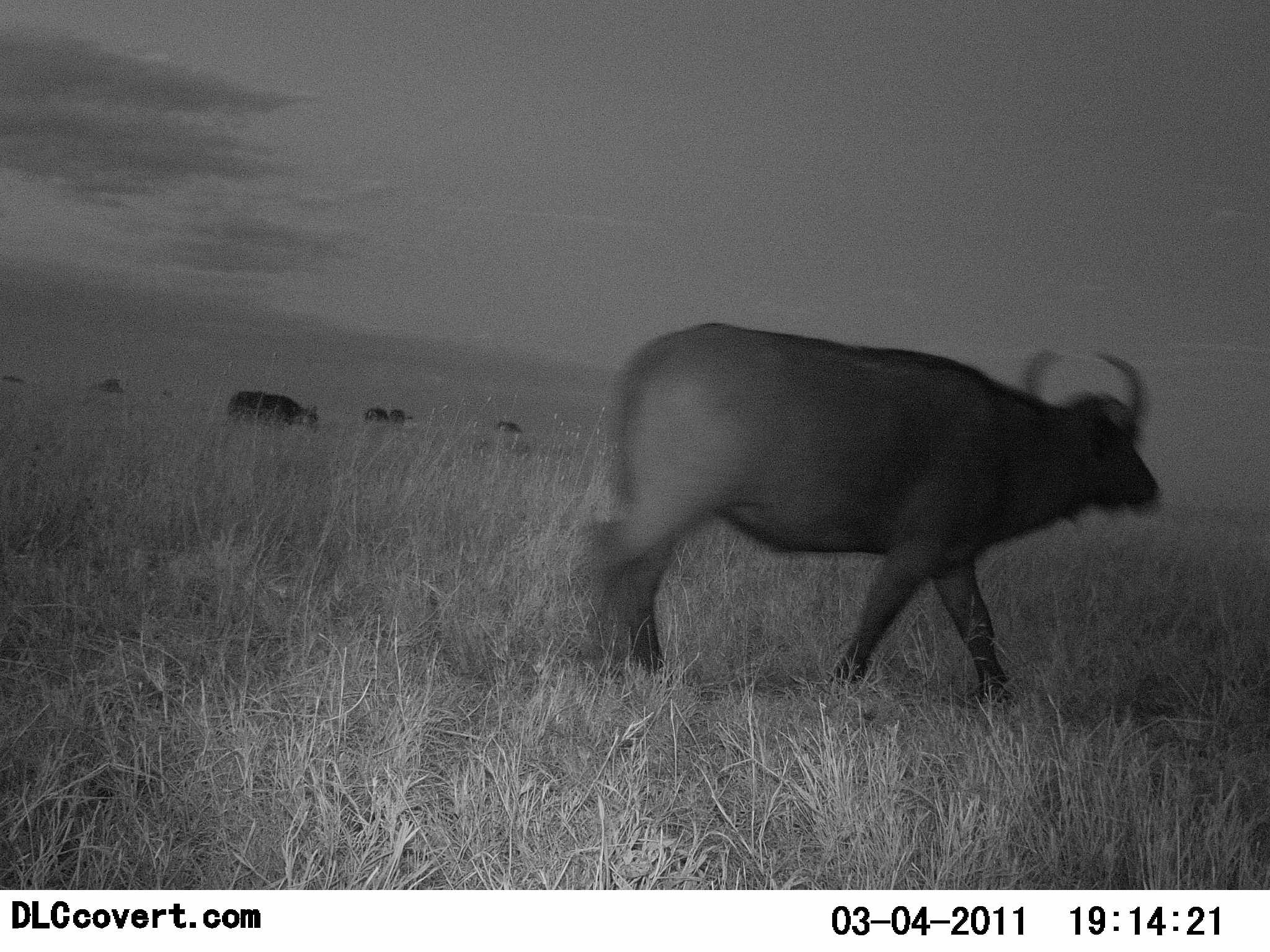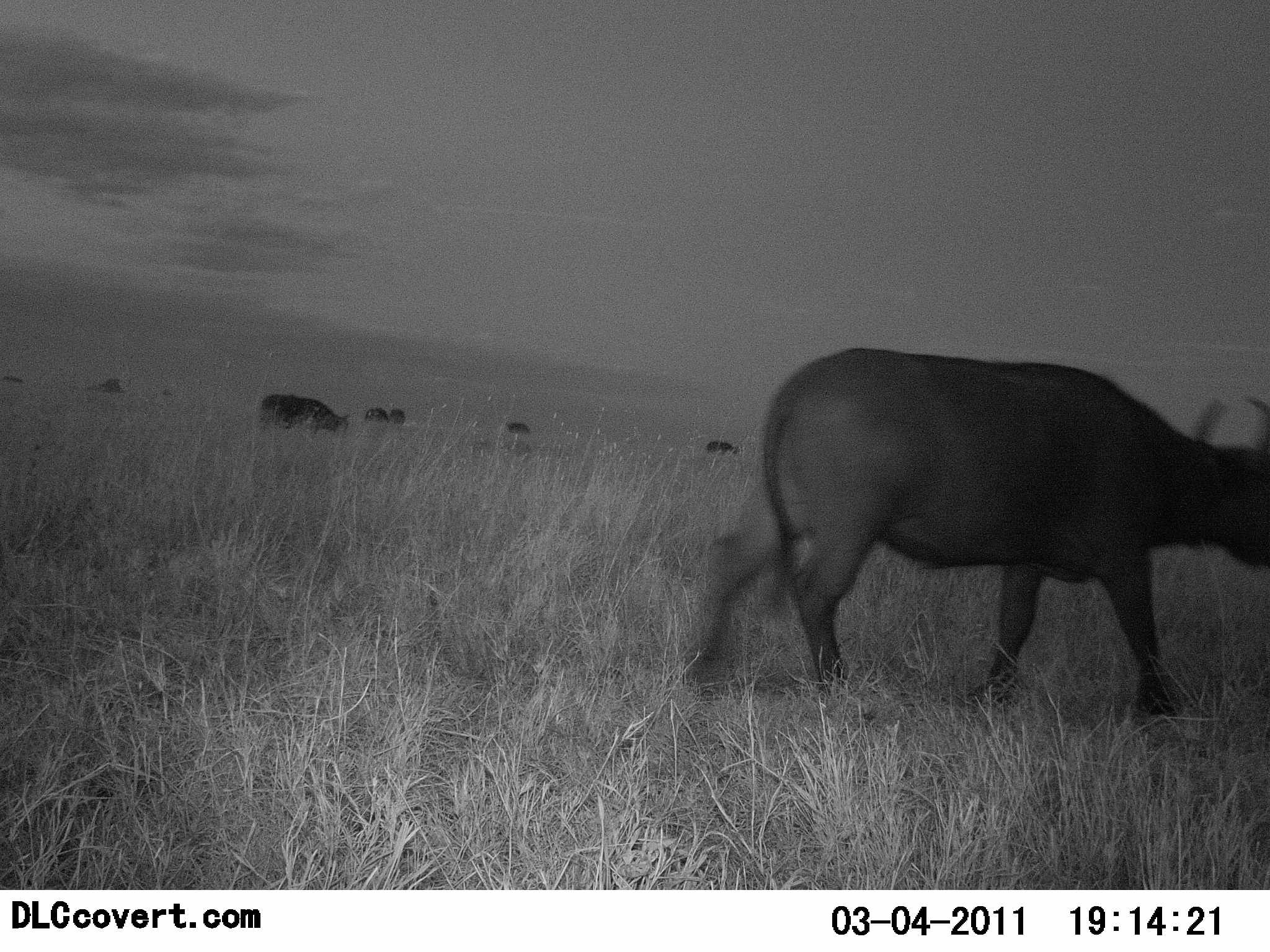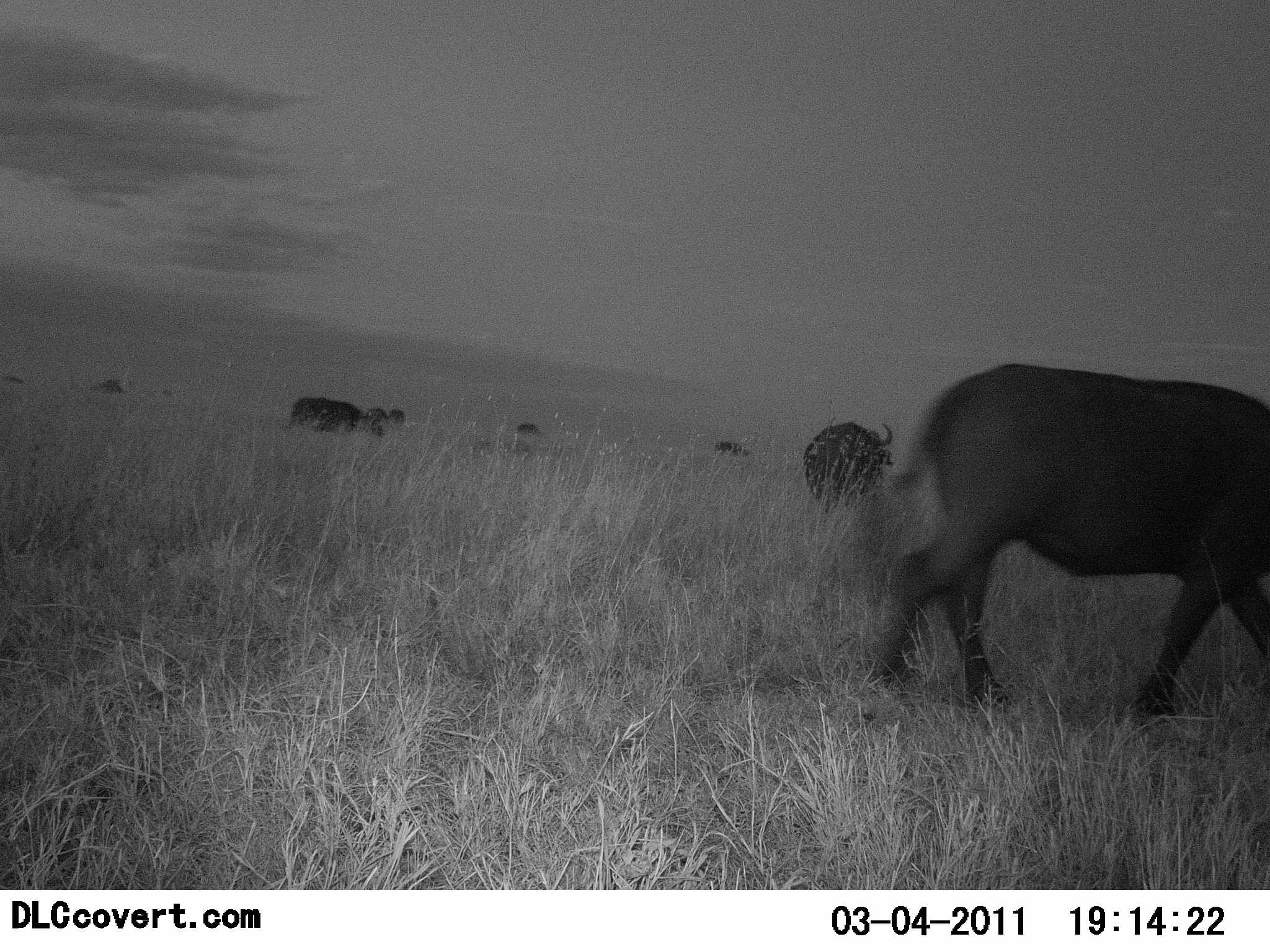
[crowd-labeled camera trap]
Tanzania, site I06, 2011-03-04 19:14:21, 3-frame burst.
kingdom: Animalia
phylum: Chordata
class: Mammalia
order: Artiodactyla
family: Bovidae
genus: Syncerus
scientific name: Syncerus caffer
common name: cape buffalo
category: buffalo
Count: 7.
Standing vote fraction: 9%.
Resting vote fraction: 0%.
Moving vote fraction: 100%.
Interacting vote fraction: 0%.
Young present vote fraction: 0%.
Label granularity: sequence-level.